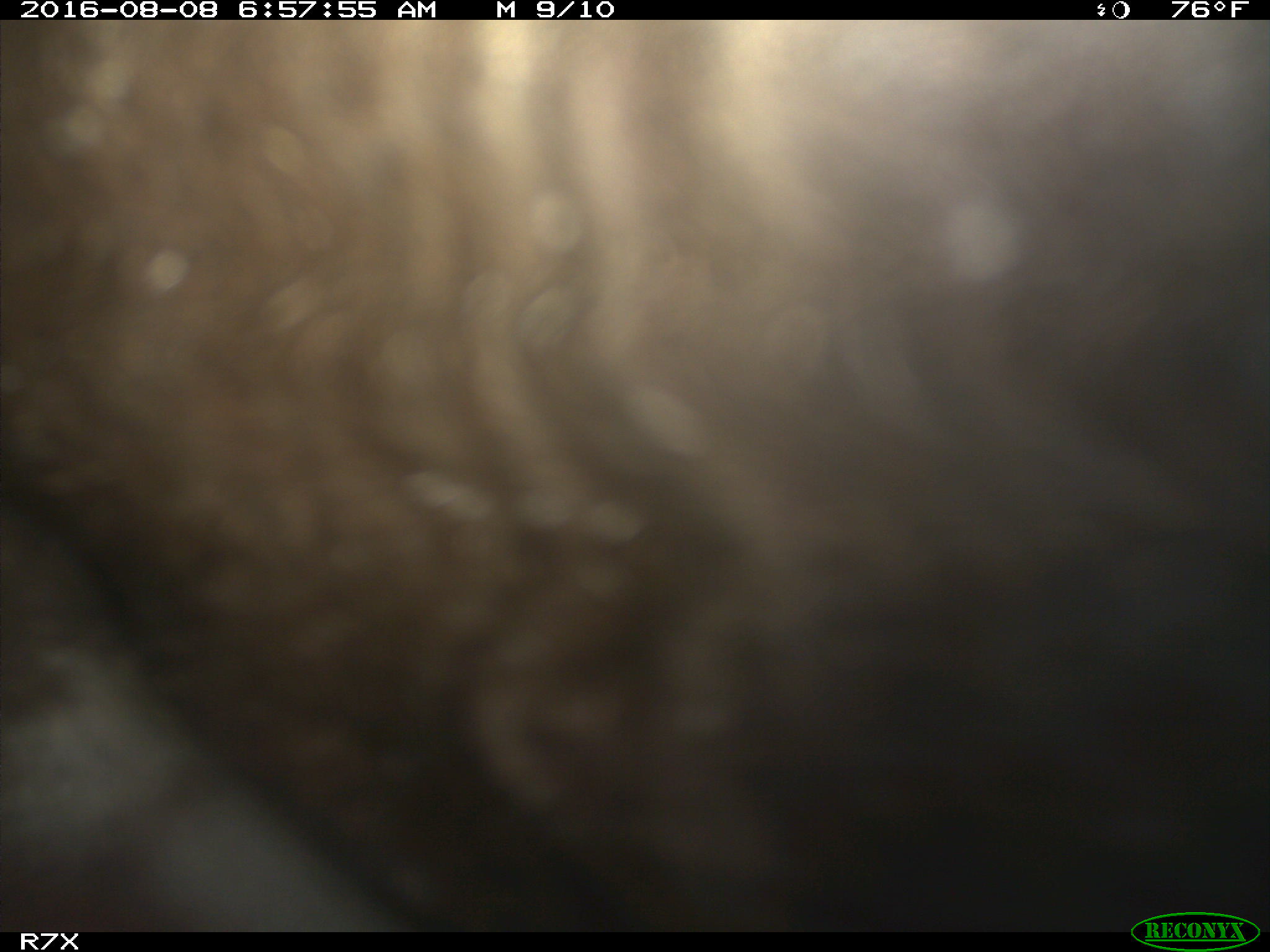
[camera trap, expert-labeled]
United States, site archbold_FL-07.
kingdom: Animalia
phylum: Chordata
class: Mammalia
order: Artiodactyla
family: Bovidae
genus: Bos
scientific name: Bos taurus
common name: domestic cow